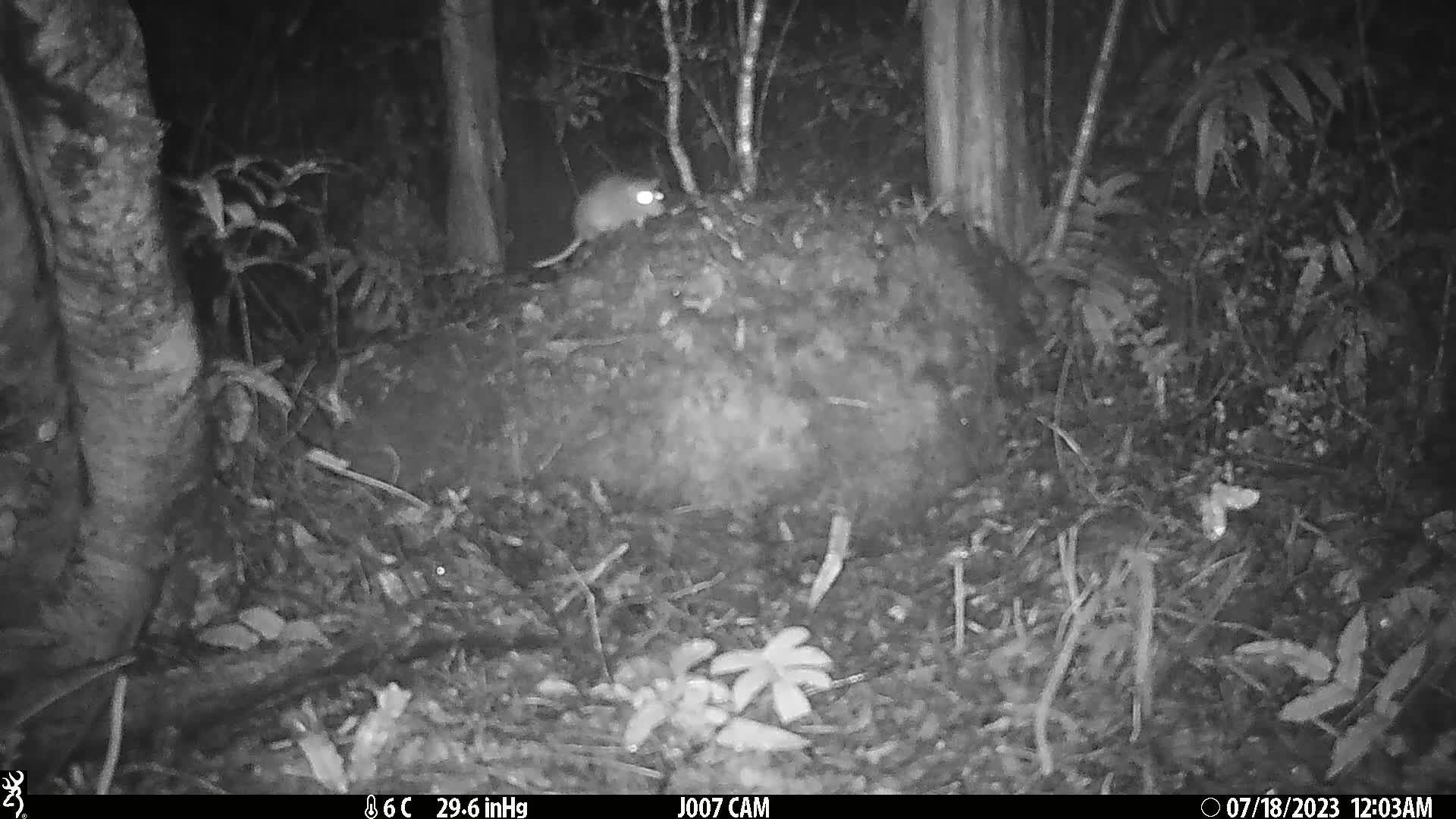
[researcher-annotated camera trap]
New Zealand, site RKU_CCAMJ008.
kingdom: Animalia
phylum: Chordata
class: Mammalia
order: Rodentia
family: Muridae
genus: Rattus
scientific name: Rattus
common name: rat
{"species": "rat (Rattus)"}